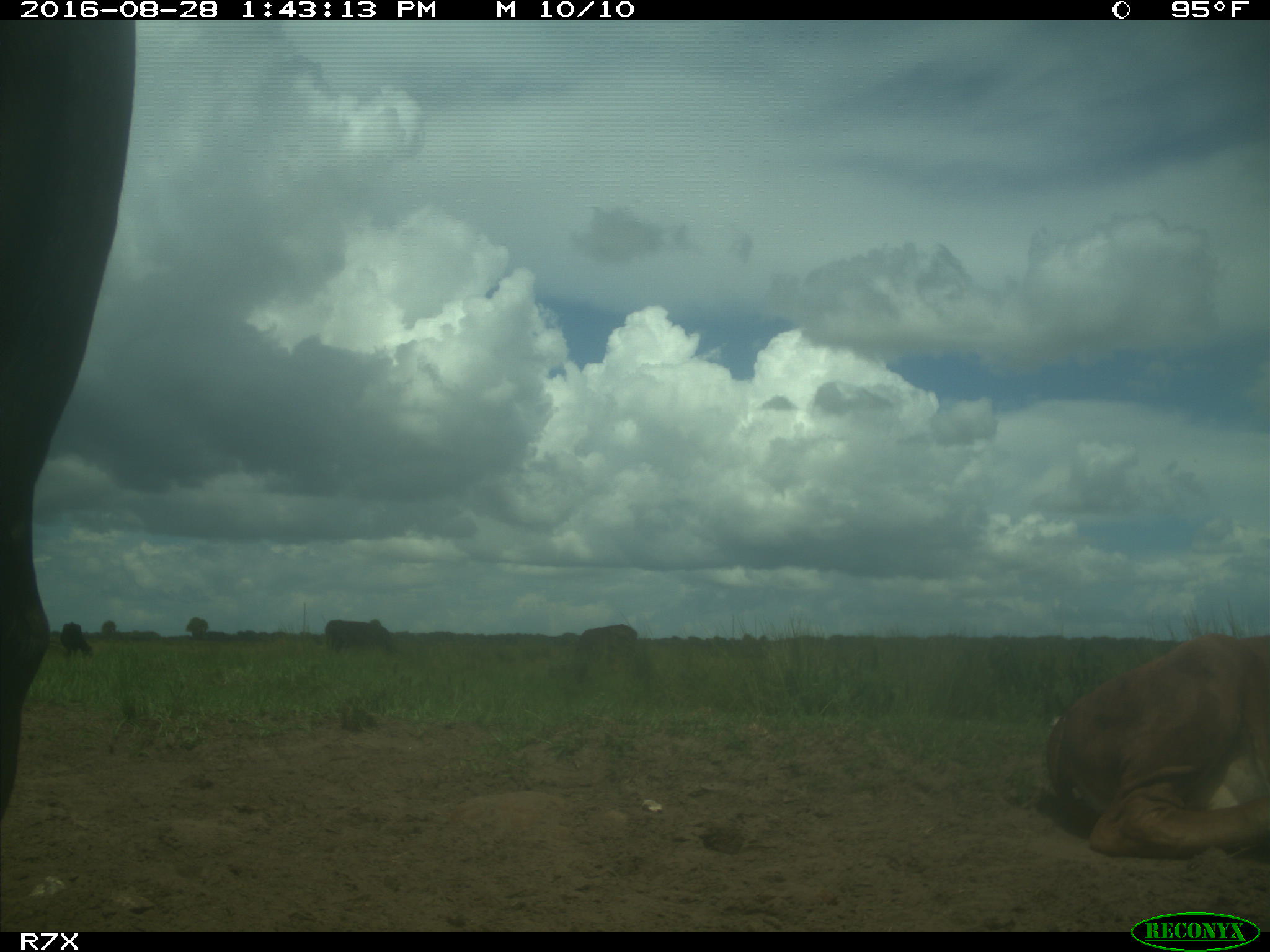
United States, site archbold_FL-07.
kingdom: Animalia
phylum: Chordata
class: Mammalia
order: Artiodactyla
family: Bovidae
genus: Bos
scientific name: Bos taurus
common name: domestic cow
Bos taurus (domestic cow).